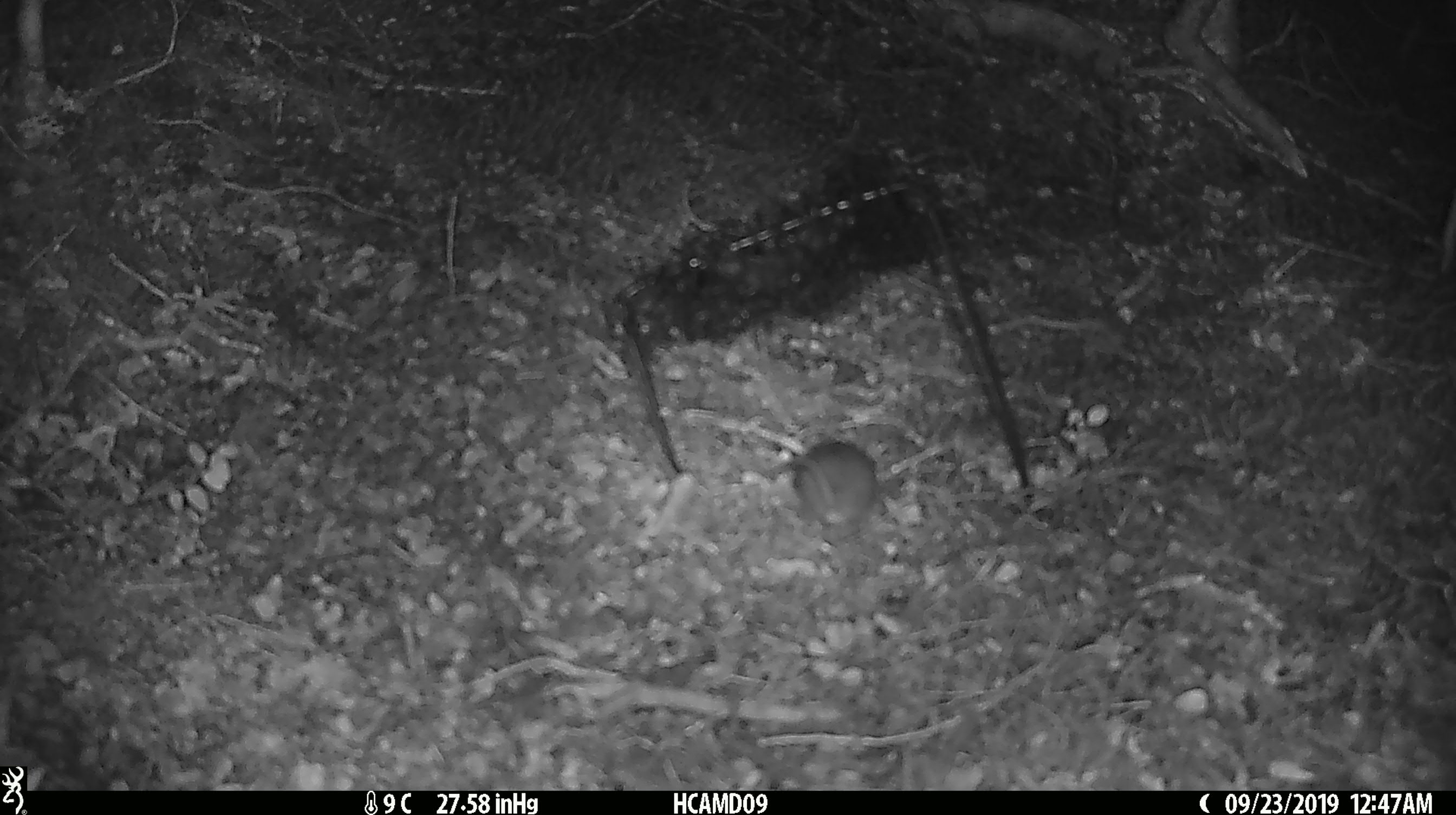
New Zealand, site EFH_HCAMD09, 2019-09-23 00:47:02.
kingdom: Animalia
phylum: Chordata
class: Mammalia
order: Rodentia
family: Muridae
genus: Mus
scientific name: Mus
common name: mouse